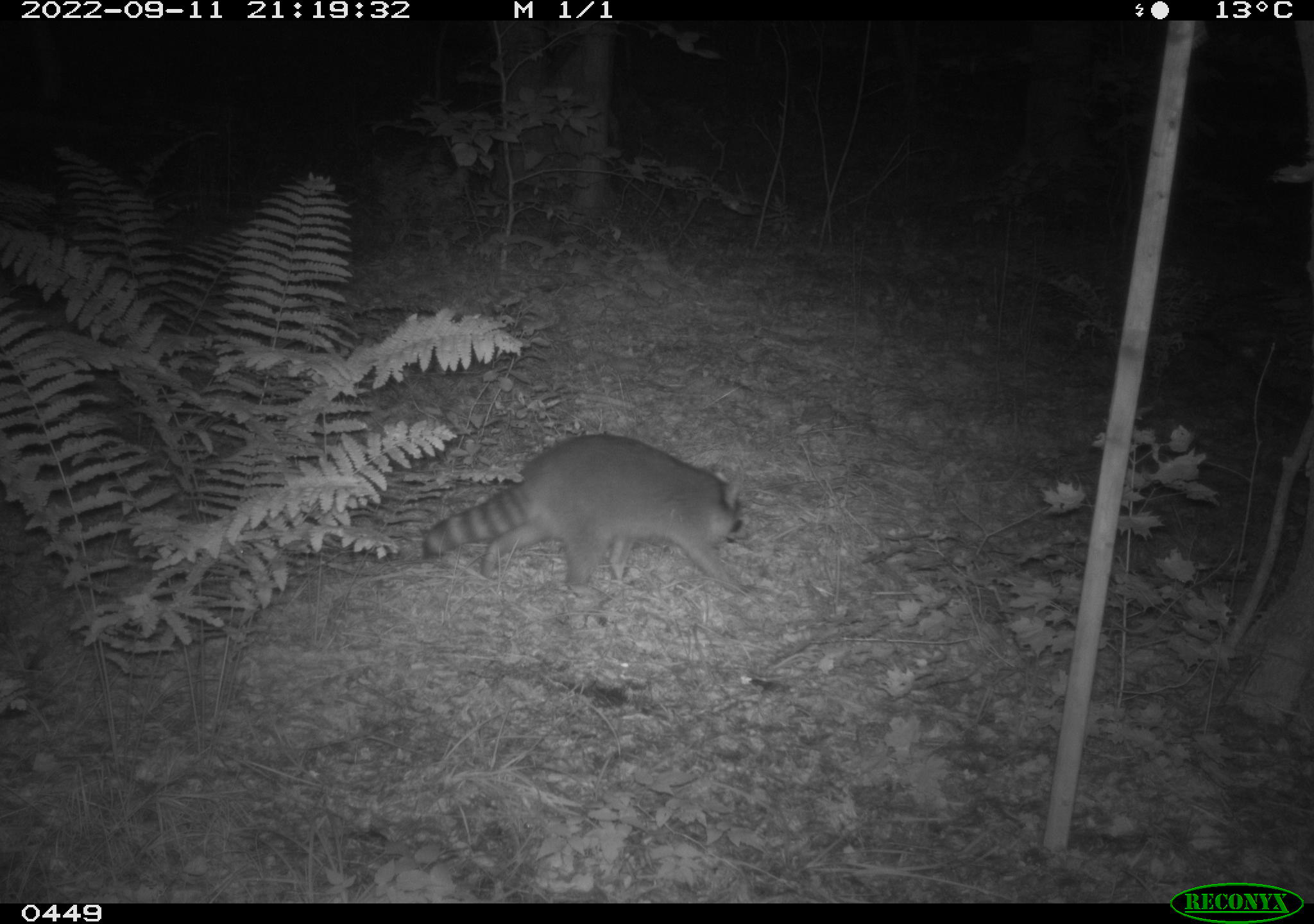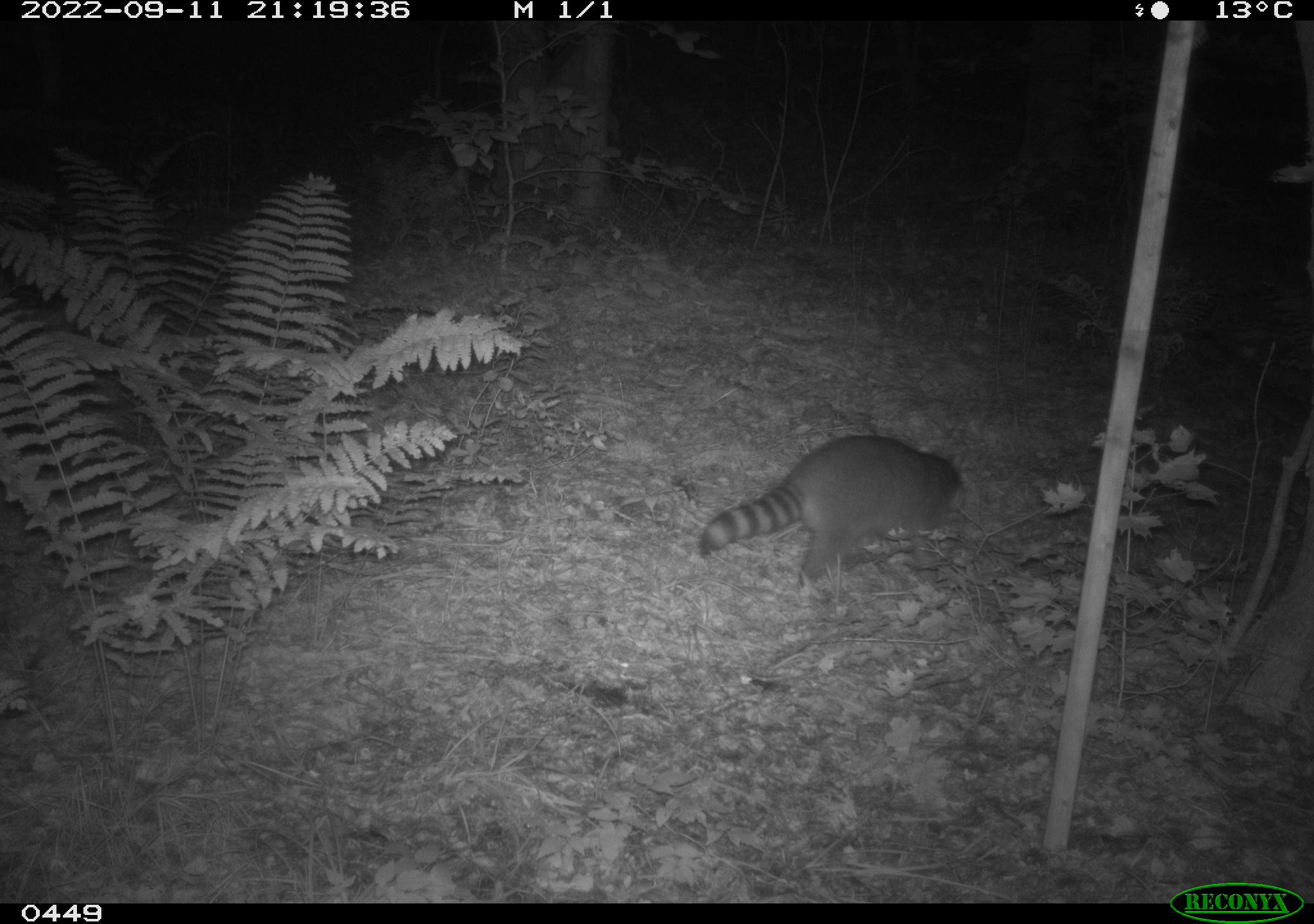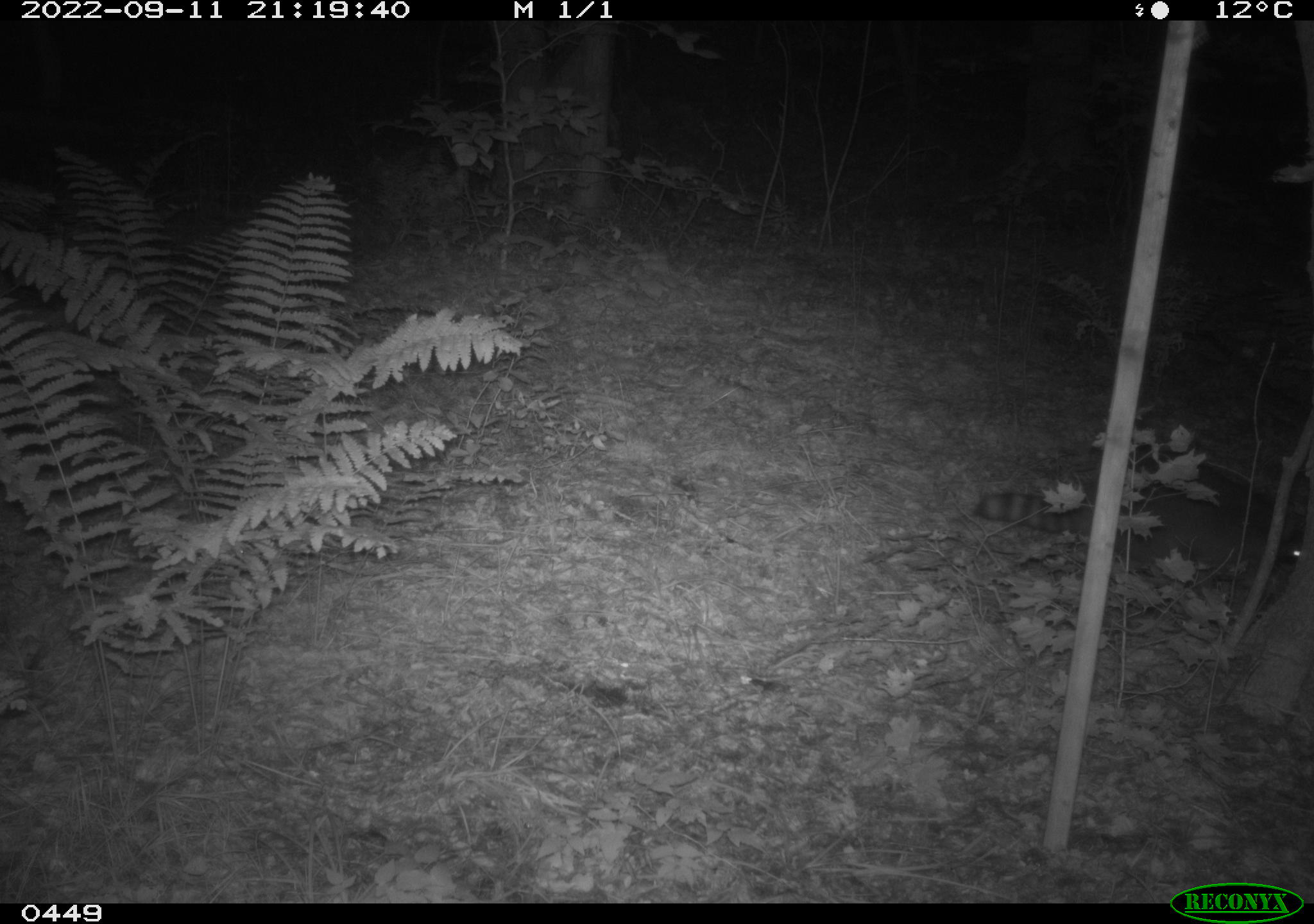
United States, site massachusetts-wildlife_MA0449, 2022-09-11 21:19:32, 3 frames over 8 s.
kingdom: Animalia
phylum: Chordata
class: Mammalia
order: Carnivora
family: Procyonidae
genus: Procyon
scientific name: Procyon lotor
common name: raccoon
Raccoon (Procyon lotor).